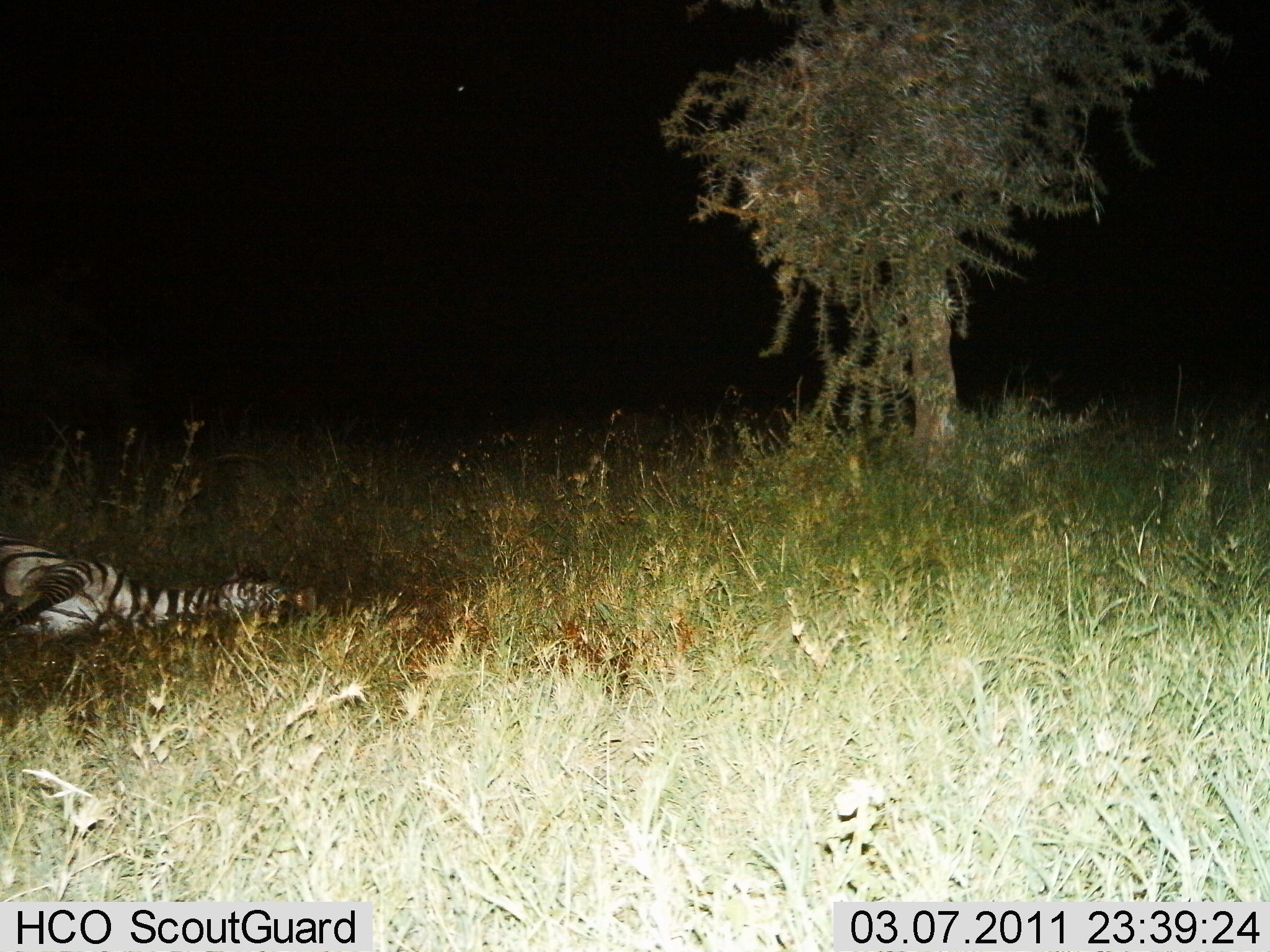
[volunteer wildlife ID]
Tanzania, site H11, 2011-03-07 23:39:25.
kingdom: Animalia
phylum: Chordata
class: Mammalia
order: Perissodactyla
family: Equidae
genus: Equus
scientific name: Equus quagga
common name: plains zebra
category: zebra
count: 1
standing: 0%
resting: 100%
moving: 0%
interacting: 0%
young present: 0%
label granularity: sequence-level